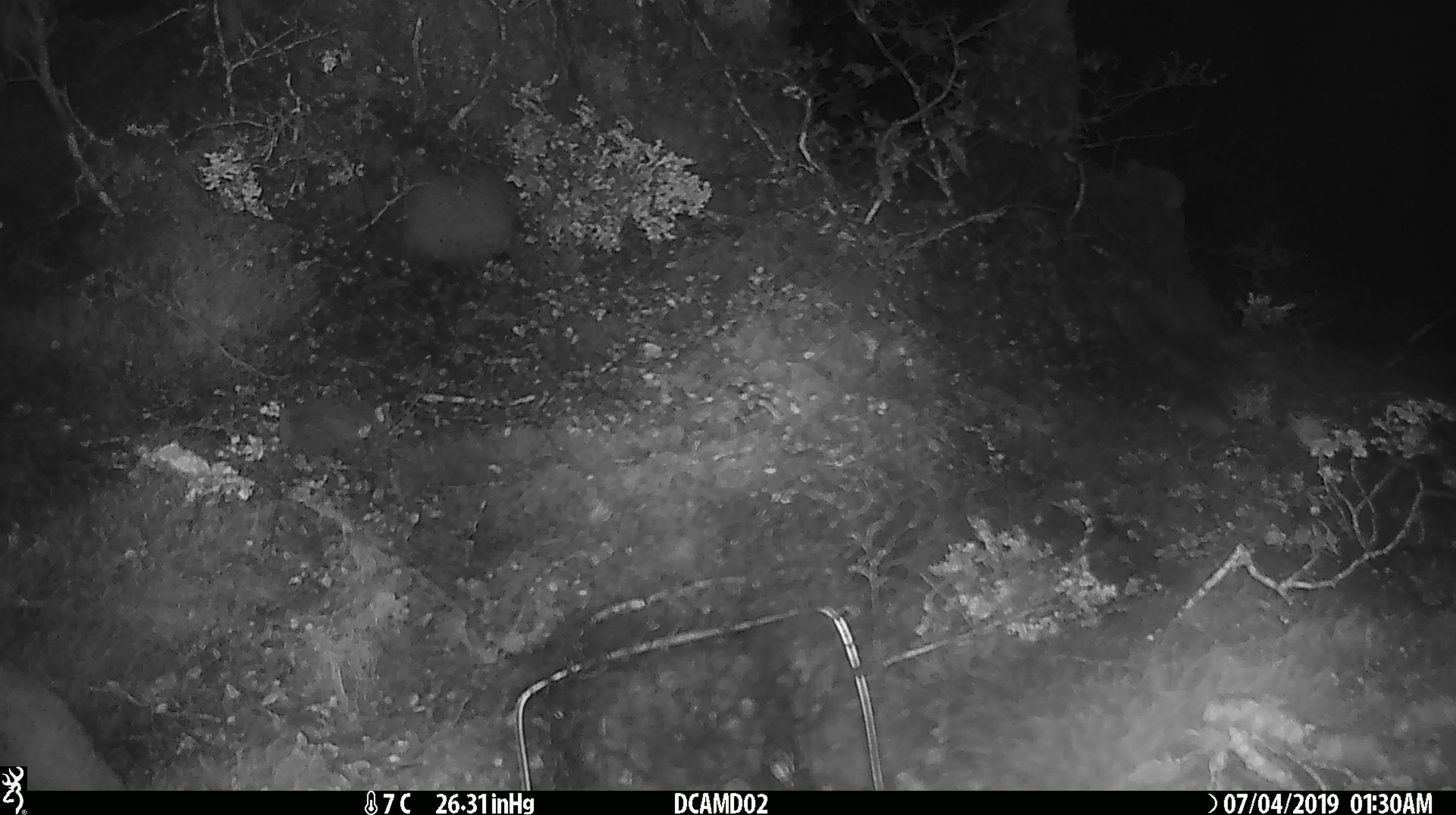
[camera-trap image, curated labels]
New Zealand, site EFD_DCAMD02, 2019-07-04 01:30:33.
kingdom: Animalia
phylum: Chordata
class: Mammalia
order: Rodentia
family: Muridae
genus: Mus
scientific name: Mus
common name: mouse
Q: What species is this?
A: Mouse (Mus).